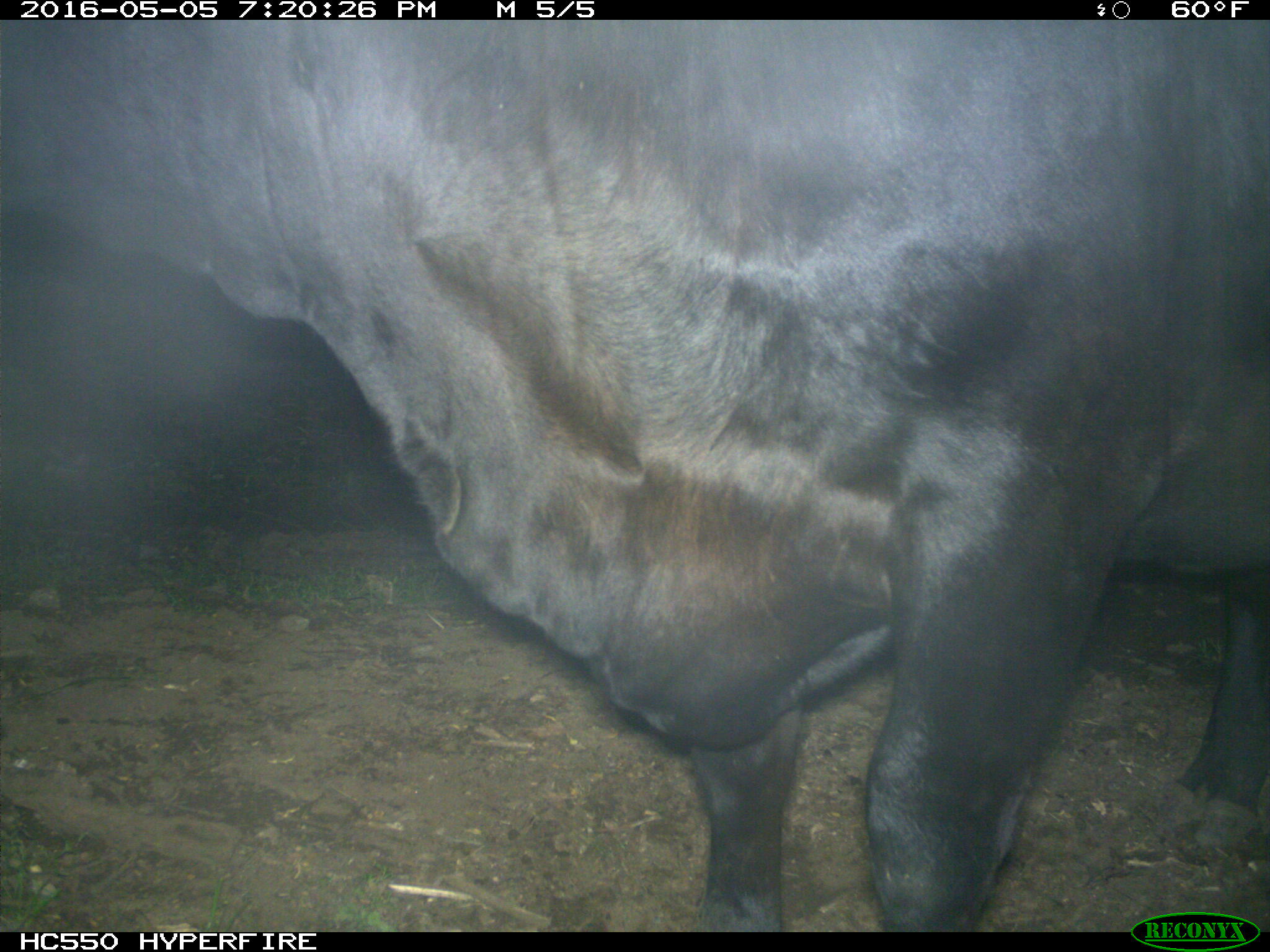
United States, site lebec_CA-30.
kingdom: Animalia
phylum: Chordata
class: Mammalia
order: Artiodactyla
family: Bovidae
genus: Bos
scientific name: Bos taurus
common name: domestic cow